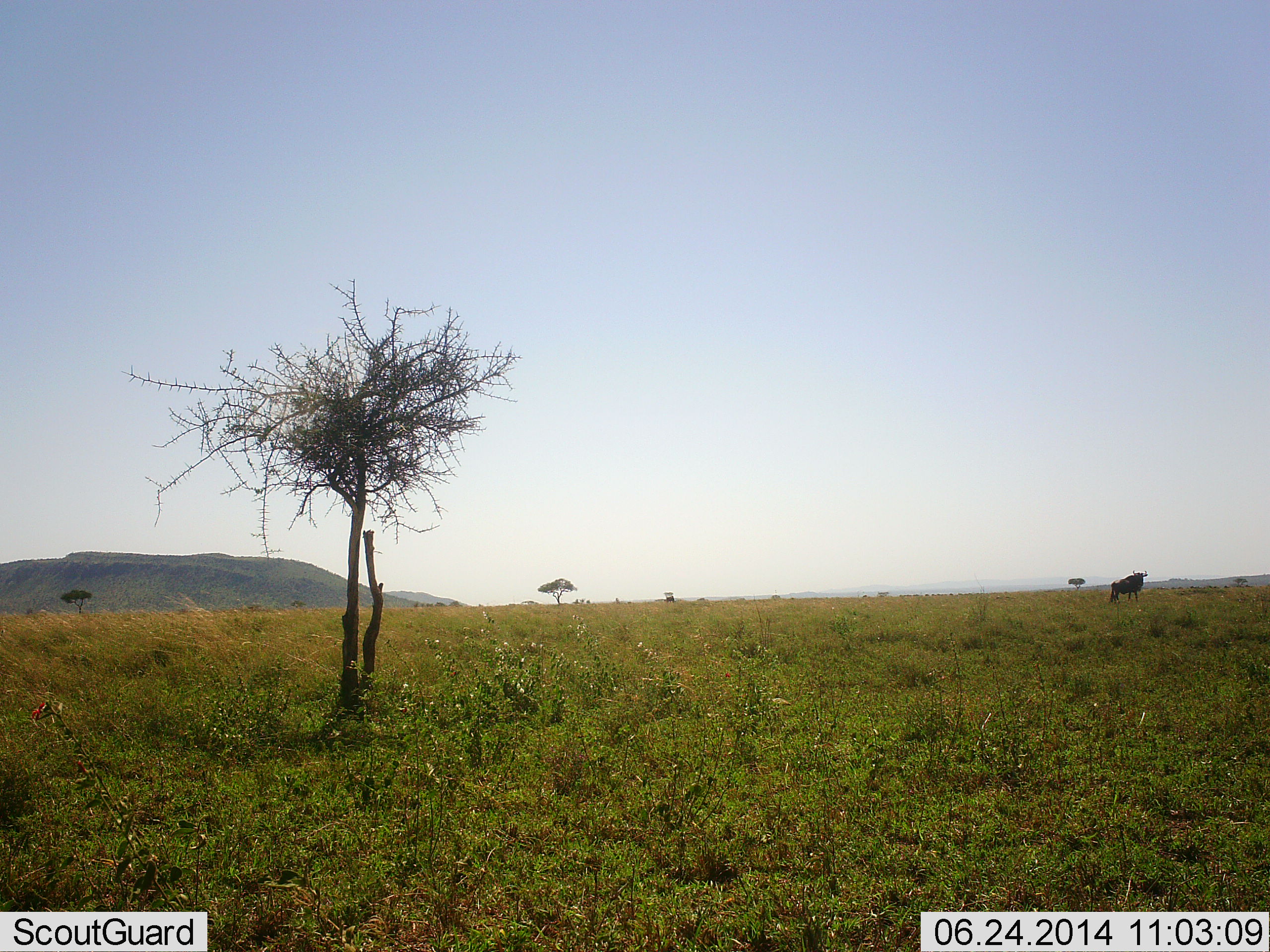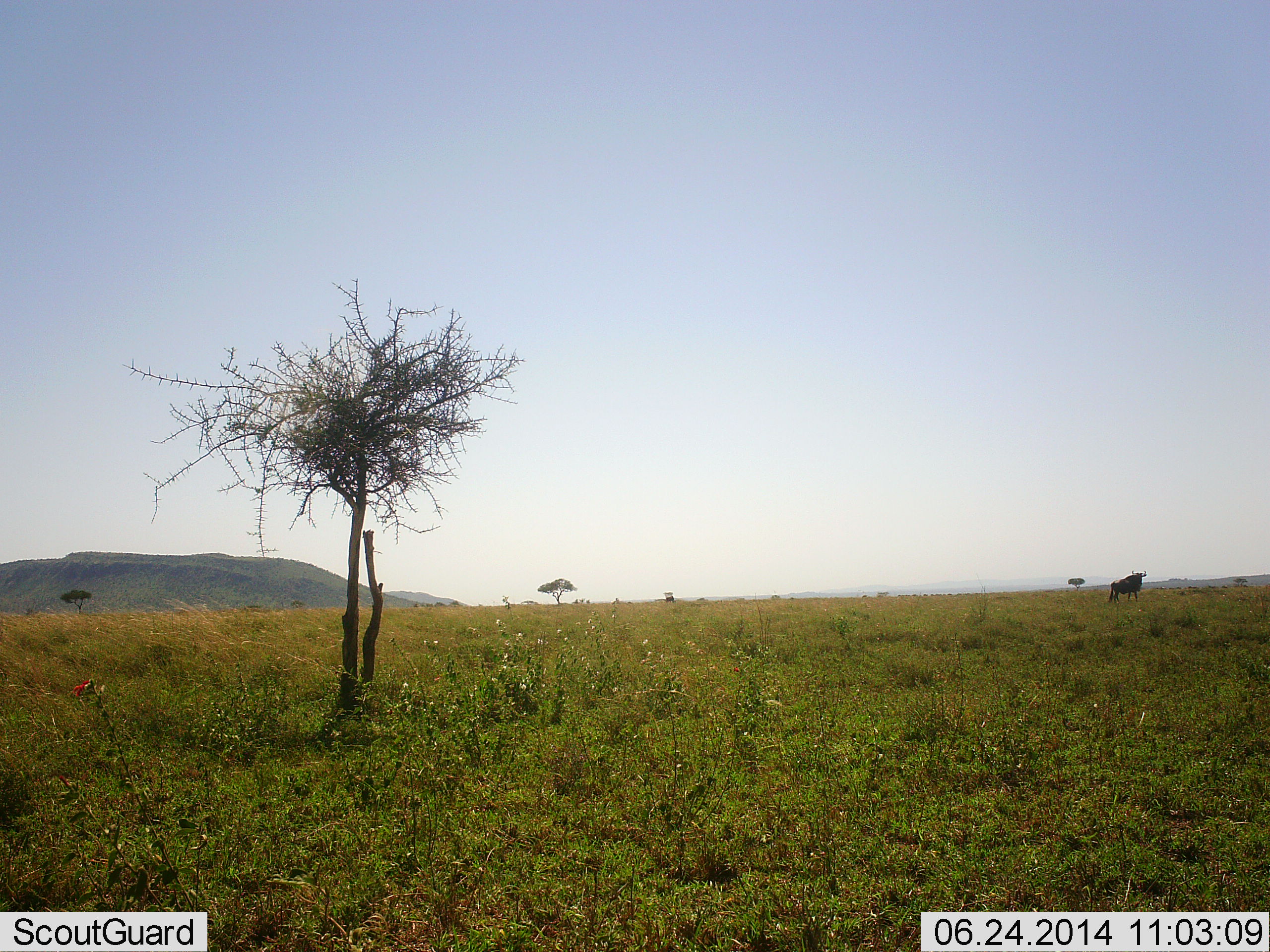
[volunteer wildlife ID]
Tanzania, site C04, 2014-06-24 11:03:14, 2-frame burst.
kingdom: Animalia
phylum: Chordata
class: Mammalia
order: Artiodactyla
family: Bovidae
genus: Connochaetes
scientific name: Connochaetes taurinus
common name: blue wildebeest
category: wildebeest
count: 1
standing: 100%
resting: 0%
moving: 0%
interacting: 0%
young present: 0%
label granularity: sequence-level